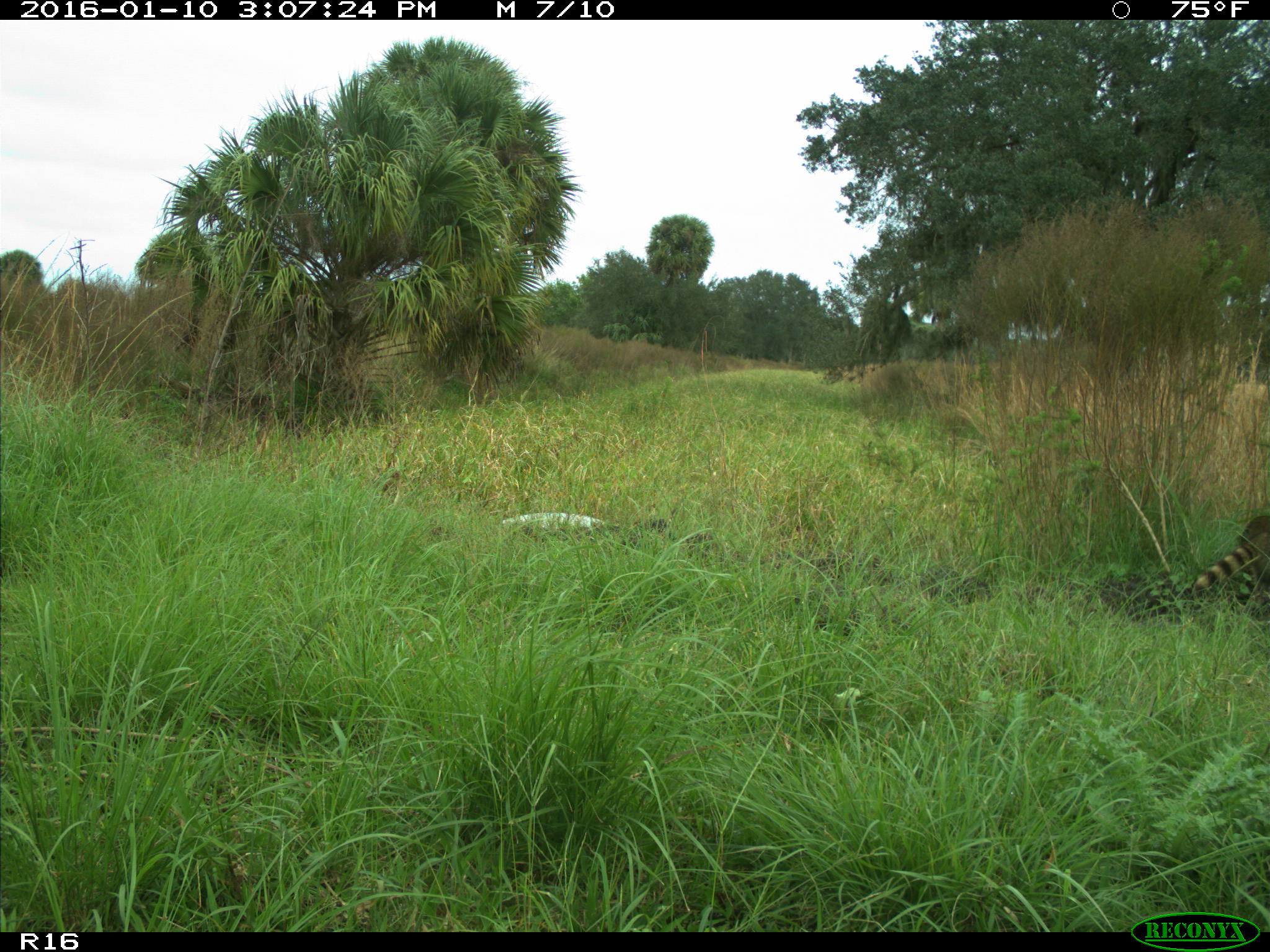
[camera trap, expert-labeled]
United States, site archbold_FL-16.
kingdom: Animalia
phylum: Chordata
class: Mammalia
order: Carnivora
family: Procyonidae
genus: Procyon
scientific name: Procyon lotor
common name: common raccoon